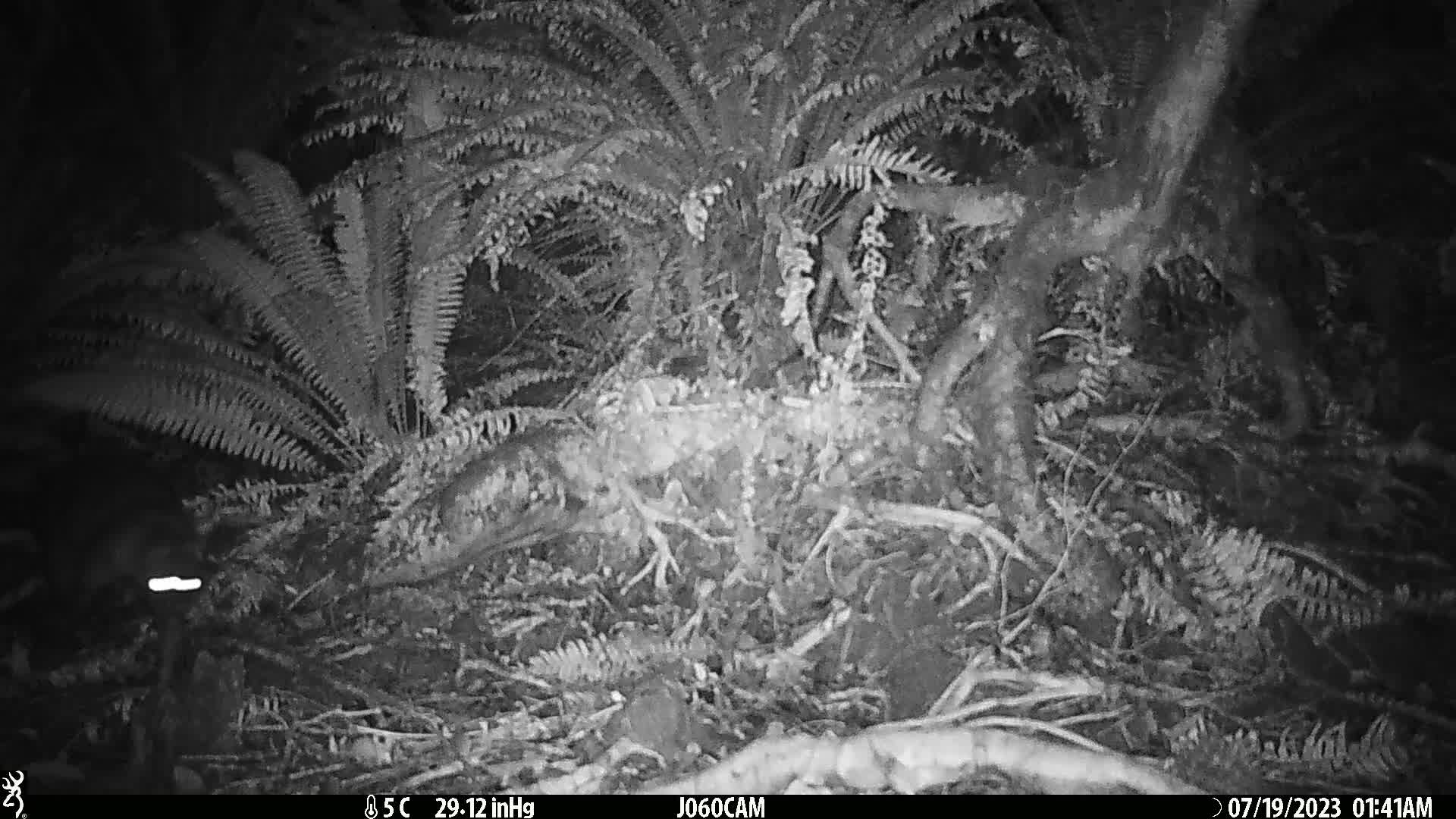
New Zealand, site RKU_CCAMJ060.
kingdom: Animalia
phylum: Chordata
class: Mammalia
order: Diprotodontia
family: Phalangeridae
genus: Trichosurus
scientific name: Trichosurus vulpecula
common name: common brushtail possum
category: possum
Possum (common brushtail possum) (Trichosurus vulpecula).